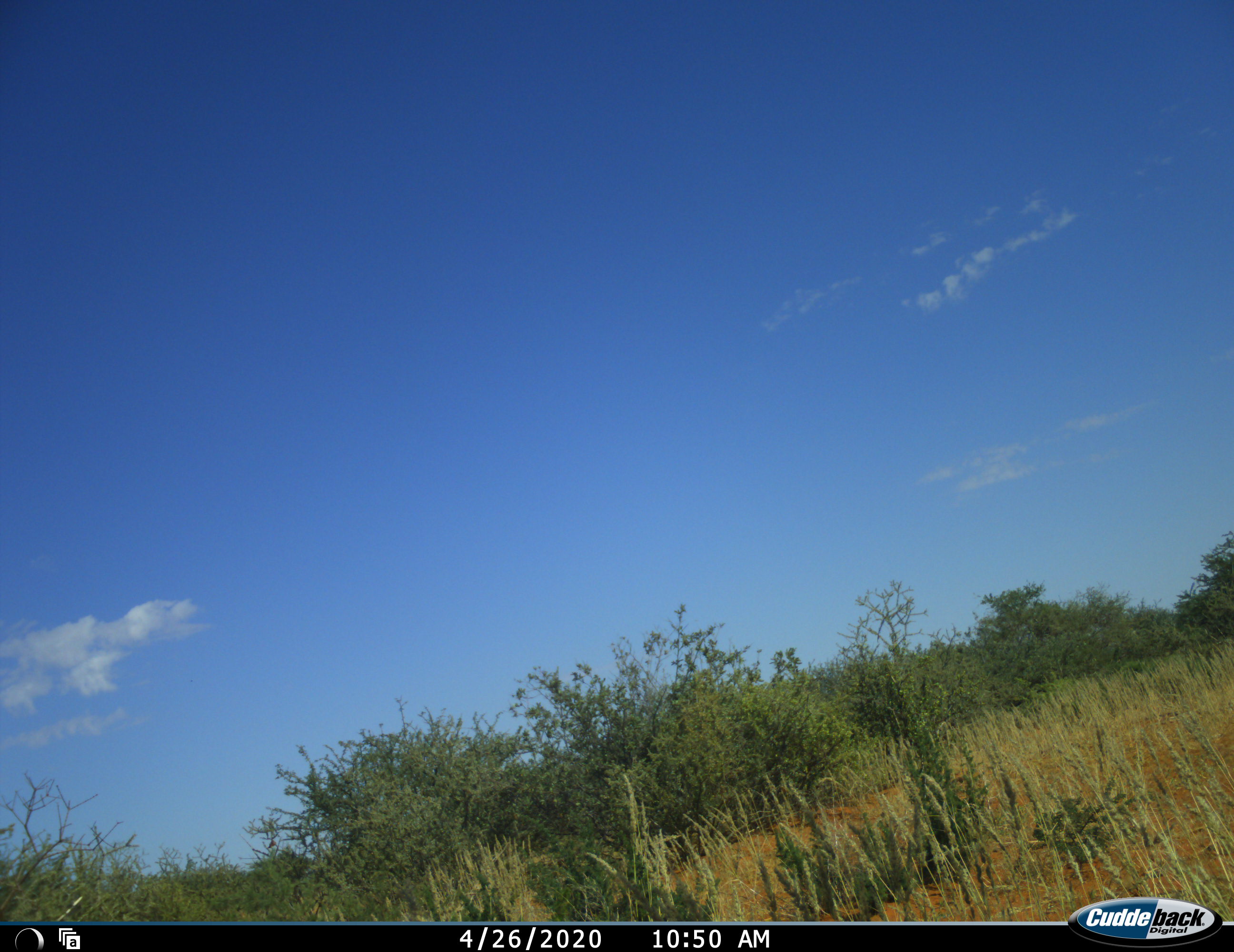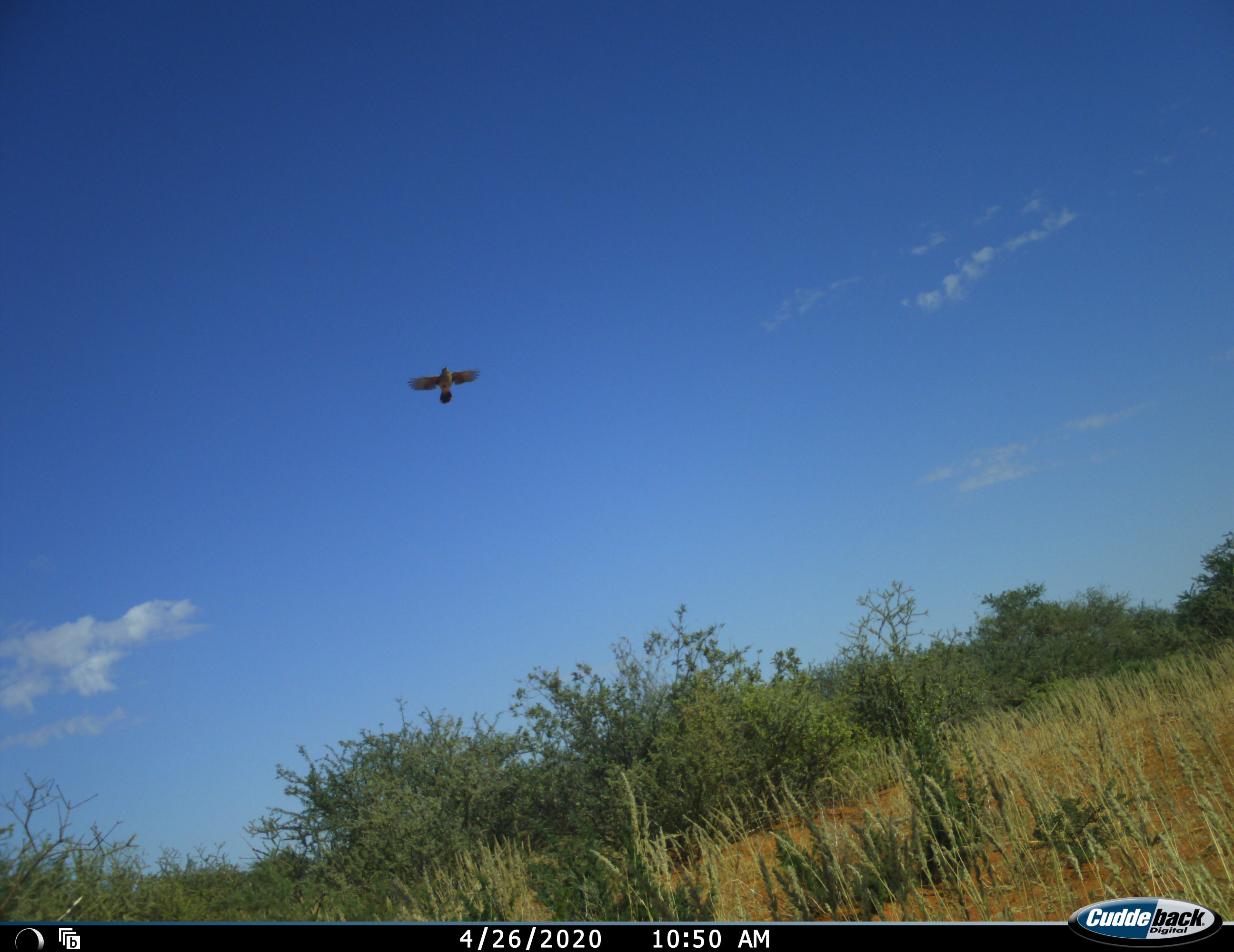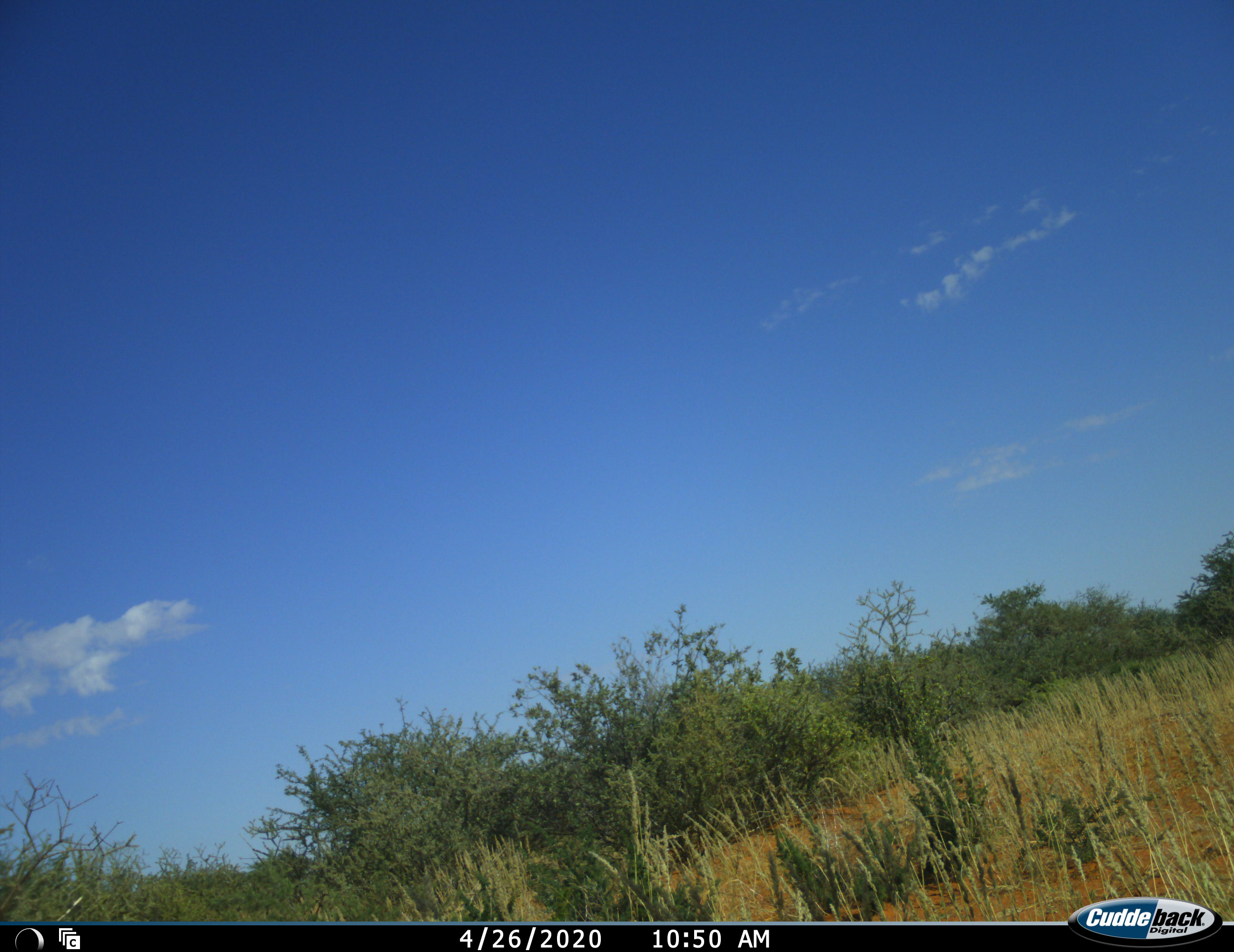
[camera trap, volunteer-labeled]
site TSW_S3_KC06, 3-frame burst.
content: unidentified animal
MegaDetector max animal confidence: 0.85